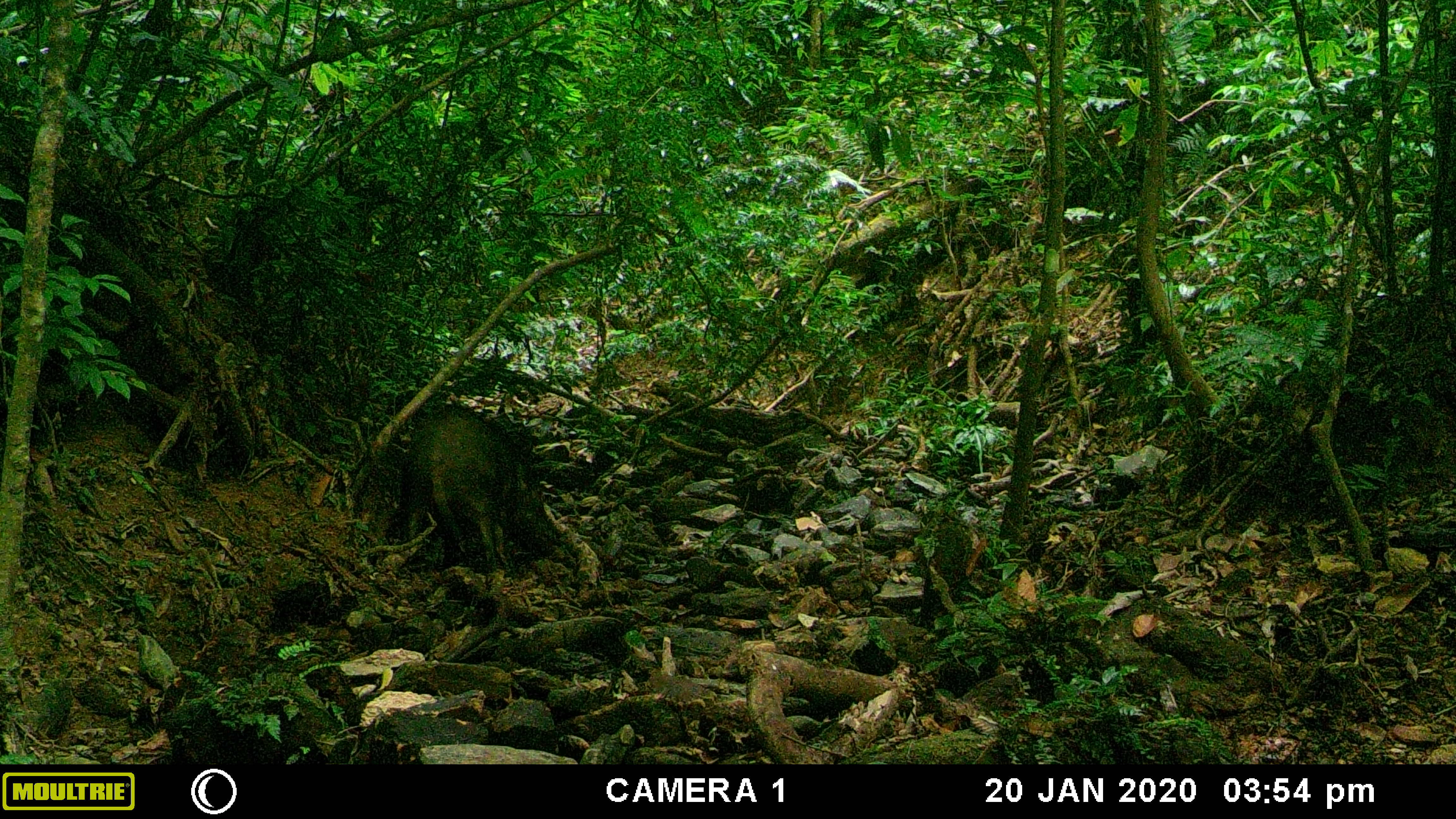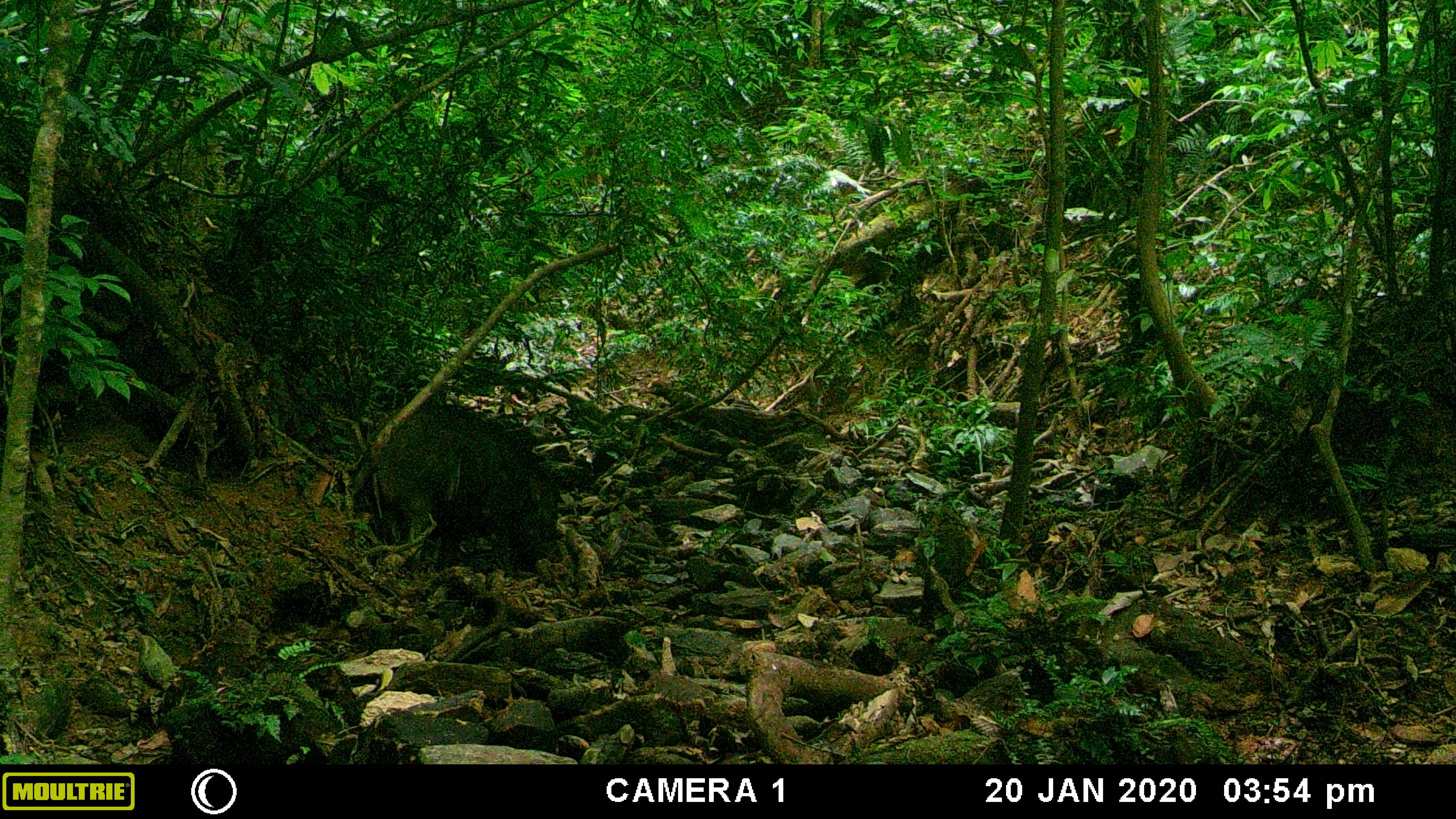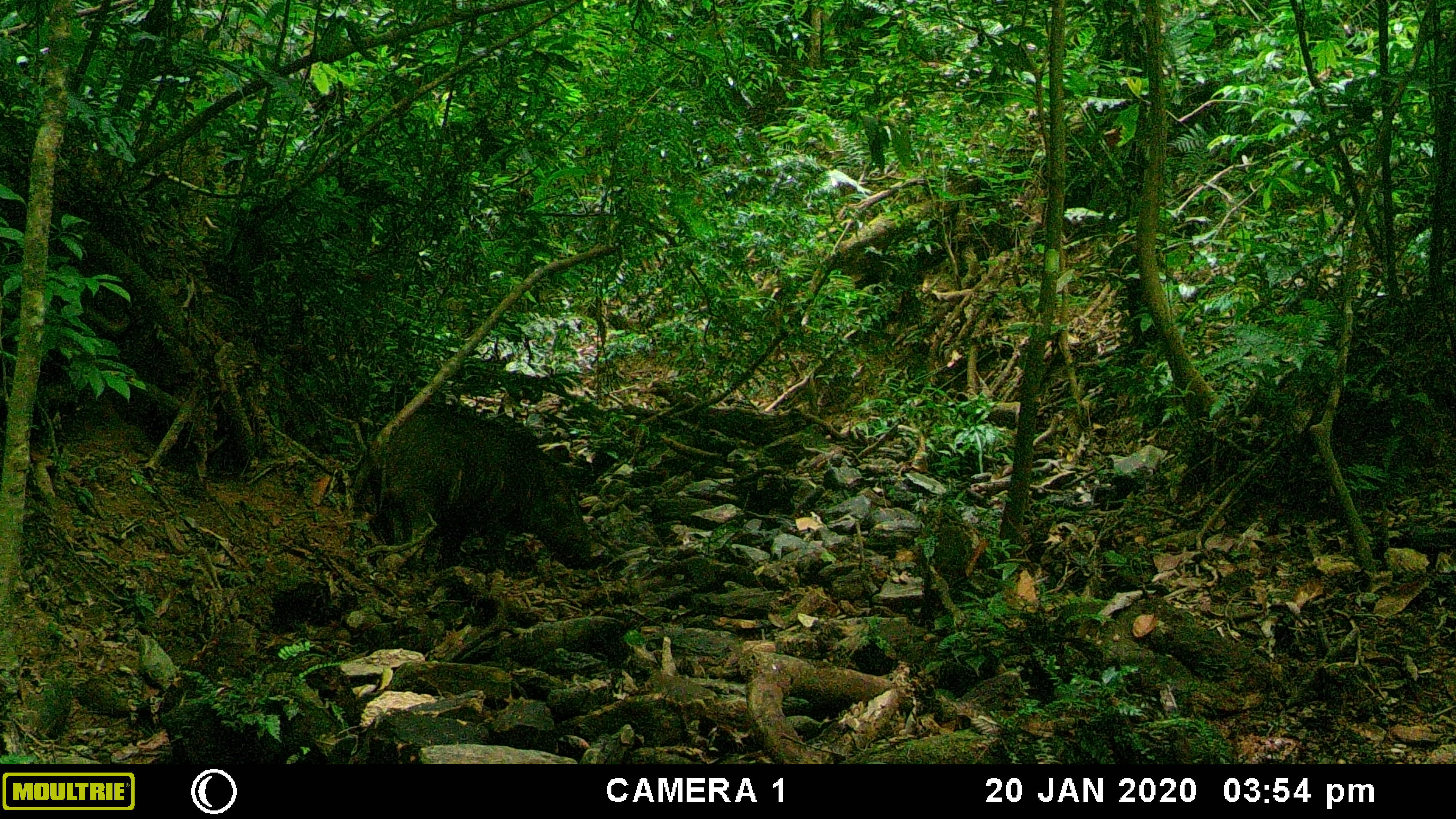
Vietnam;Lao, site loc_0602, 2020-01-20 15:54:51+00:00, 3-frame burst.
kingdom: Animalia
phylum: Chordata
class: Mammalia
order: Artiodactyla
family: Suidae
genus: Sus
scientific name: Sus scrofa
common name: eurasian wild pig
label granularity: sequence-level